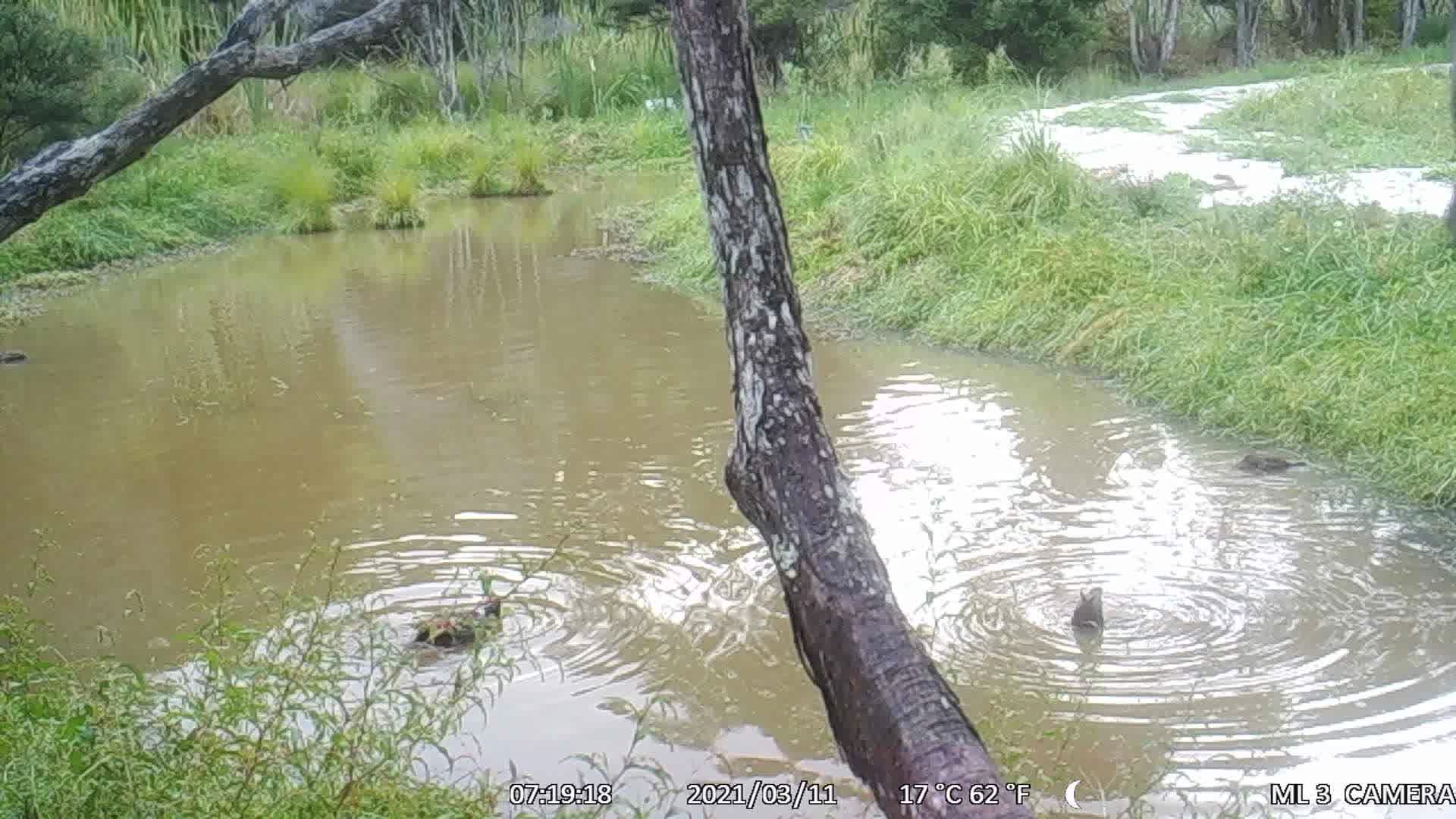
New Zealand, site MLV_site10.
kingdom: Animalia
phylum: Chordata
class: Aves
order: Anseriformes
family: Anatidae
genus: Anas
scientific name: Anas chlorotis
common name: brown teal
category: pateke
Pateke (brown teal) (Anas chlorotis).